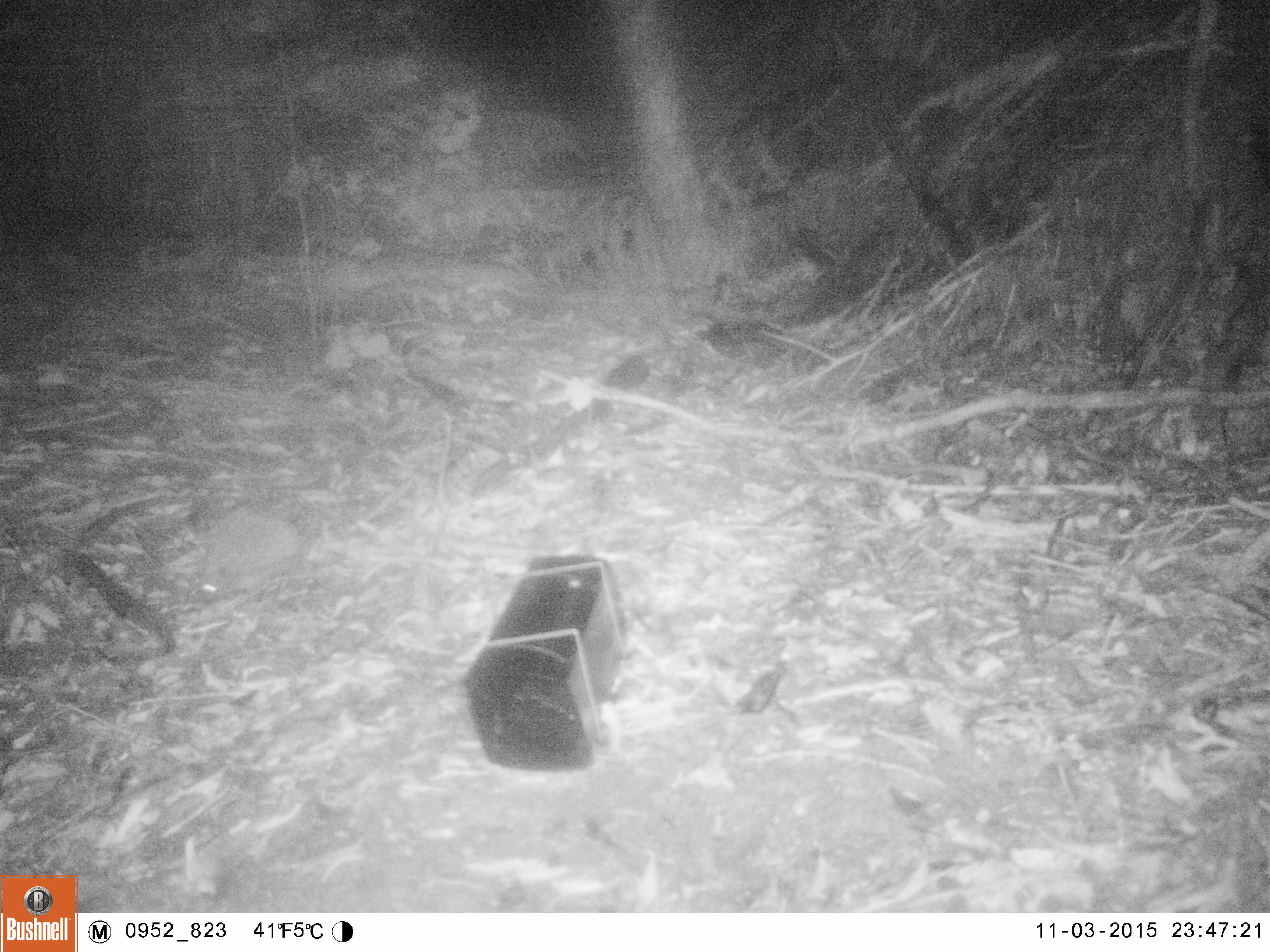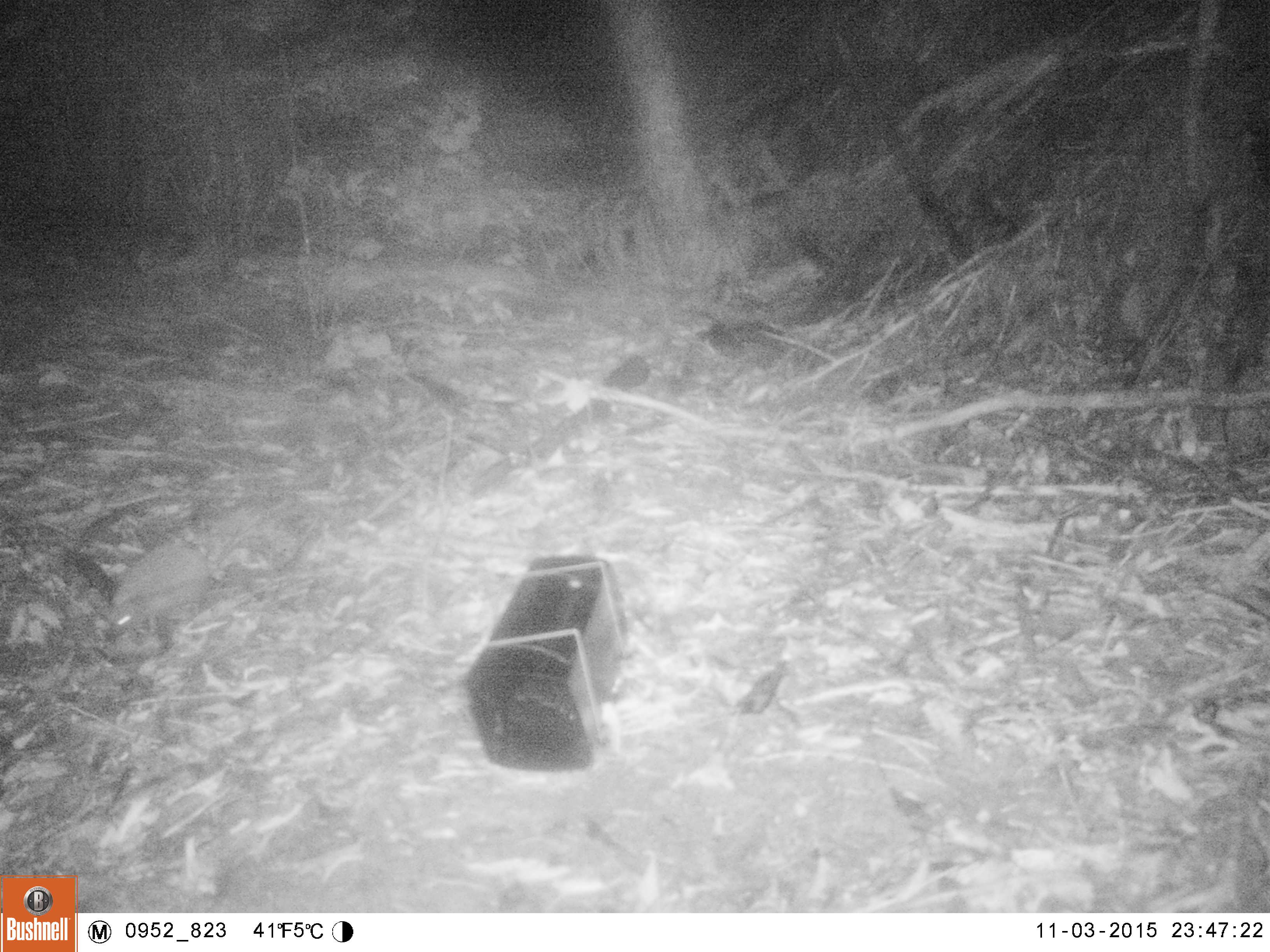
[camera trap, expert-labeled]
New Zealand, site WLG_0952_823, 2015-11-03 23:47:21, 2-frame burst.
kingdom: Animalia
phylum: Chordata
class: Mammalia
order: Eulipotyphla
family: Erinaceidae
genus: Erinaceus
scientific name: Erinaceus europaeus europaeus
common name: european hedgehog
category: hedgehog